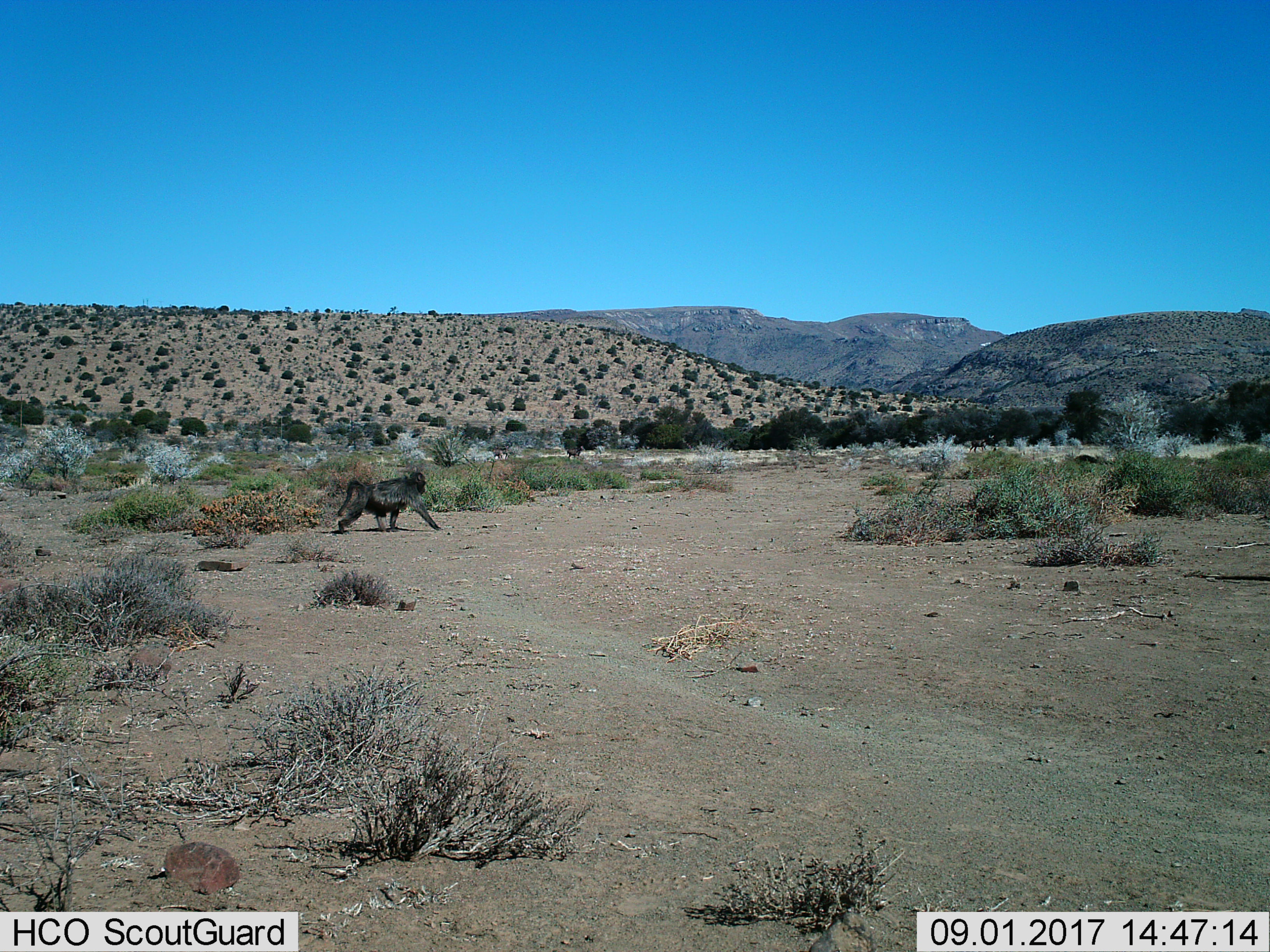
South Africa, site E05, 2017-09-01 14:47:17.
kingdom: Animalia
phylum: Chordata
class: Mammalia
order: Primates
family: Cercopithecidae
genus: Papio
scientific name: Papio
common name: baboon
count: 1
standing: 0%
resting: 0%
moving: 100%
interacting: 0%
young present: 0%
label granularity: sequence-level